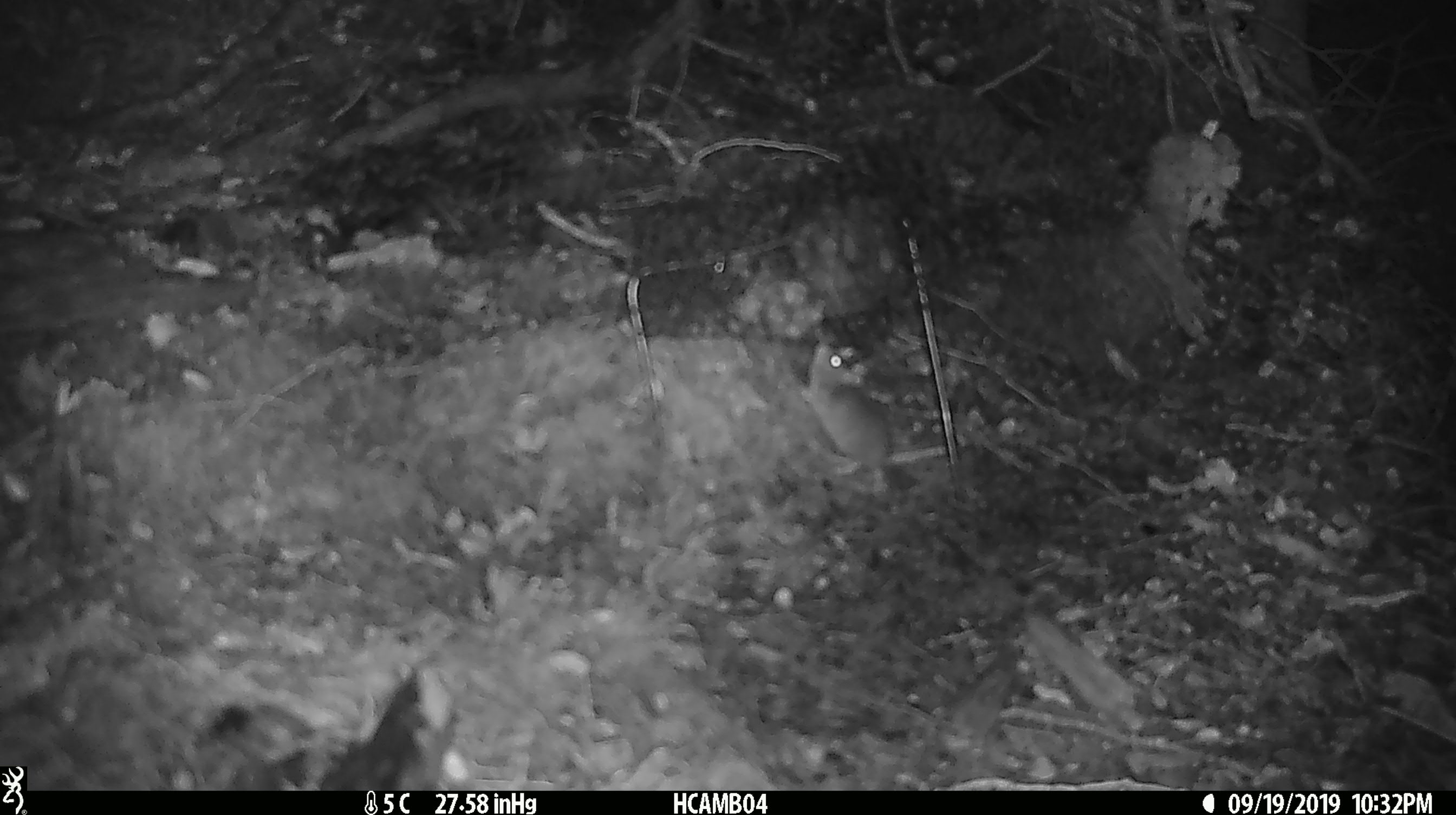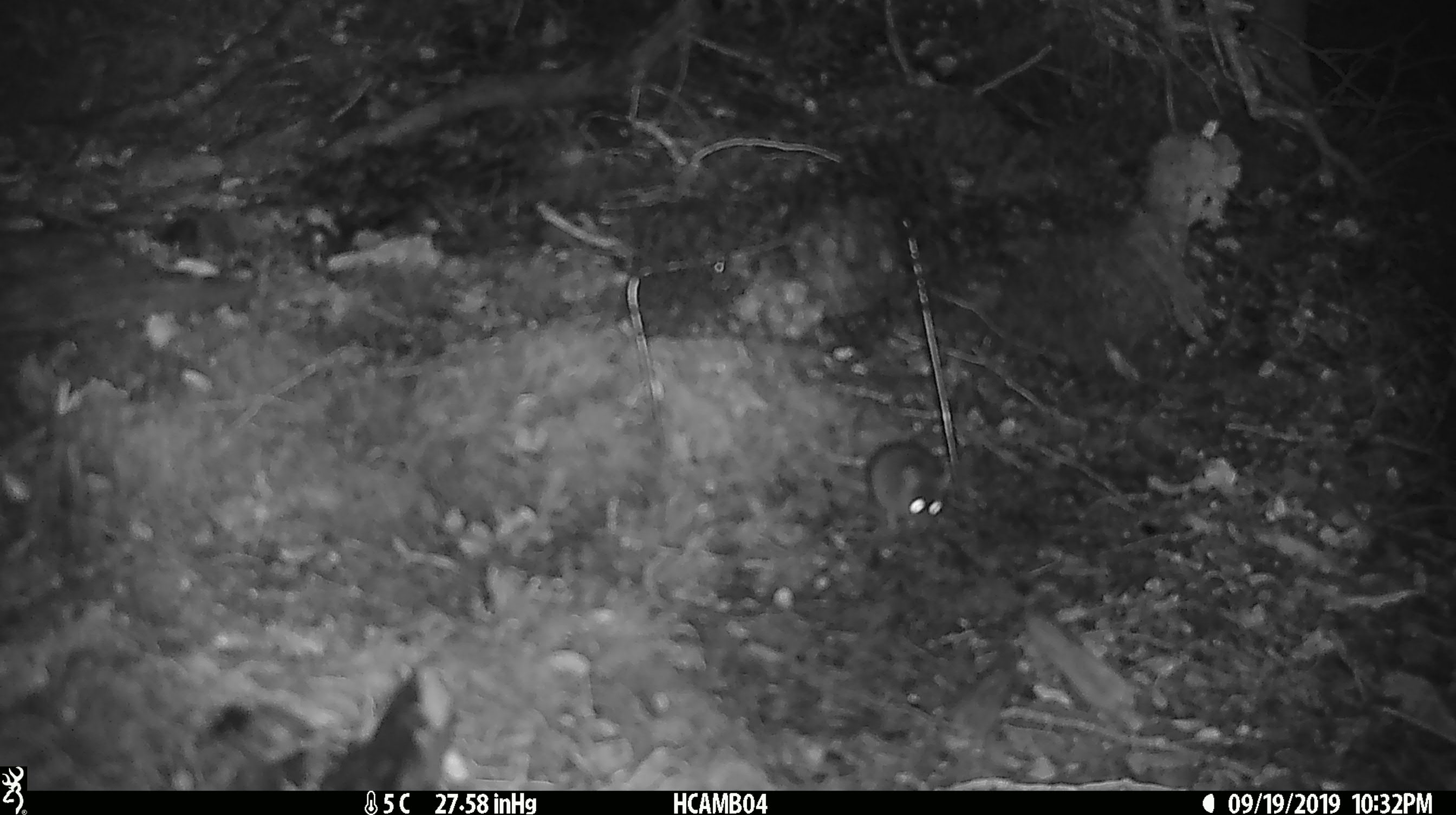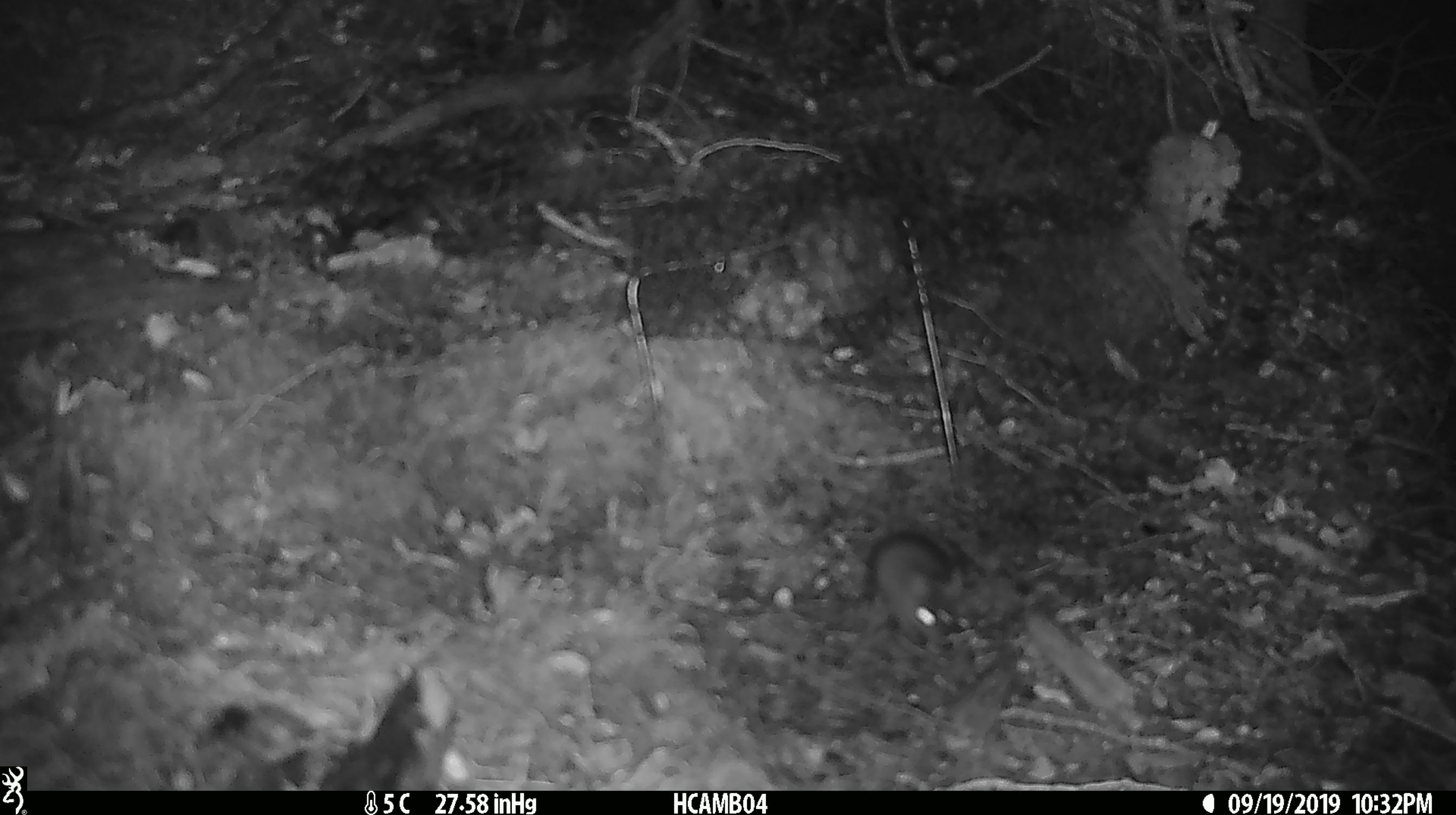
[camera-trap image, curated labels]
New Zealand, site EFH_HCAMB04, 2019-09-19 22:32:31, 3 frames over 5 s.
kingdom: Animalia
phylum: Chordata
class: Mammalia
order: Rodentia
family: Muridae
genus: Mus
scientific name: Mus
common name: mouse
Mouse (Mus).